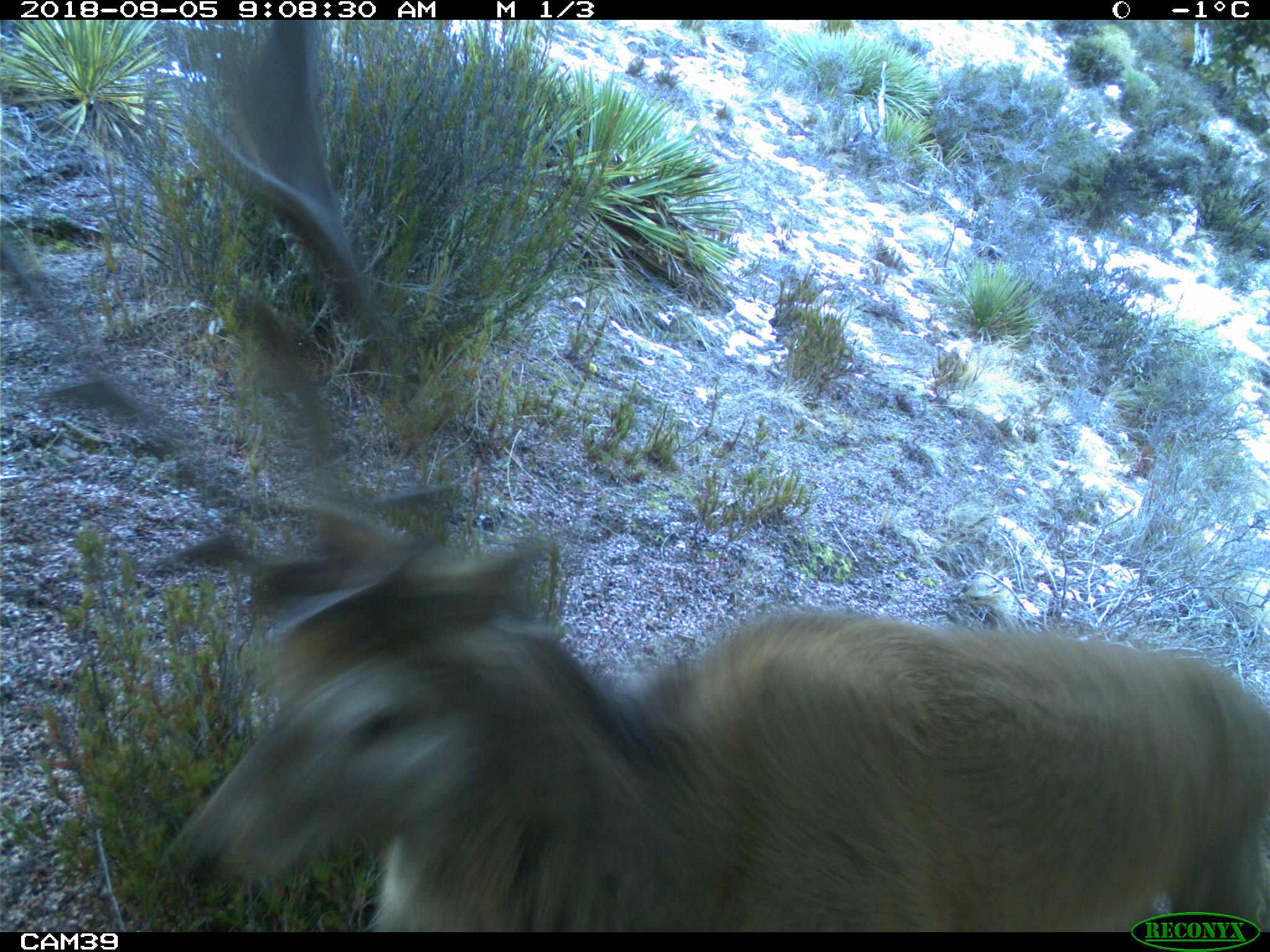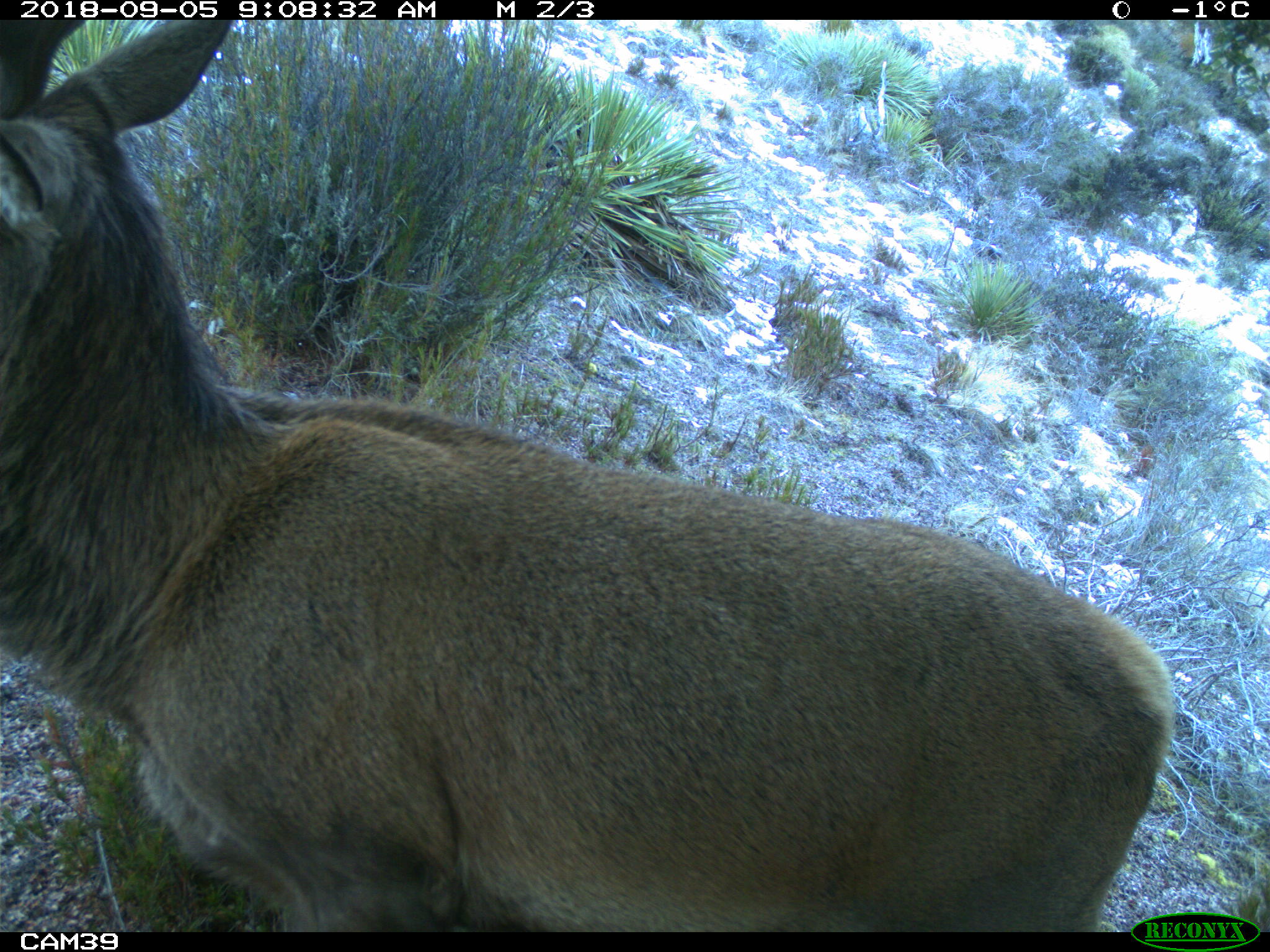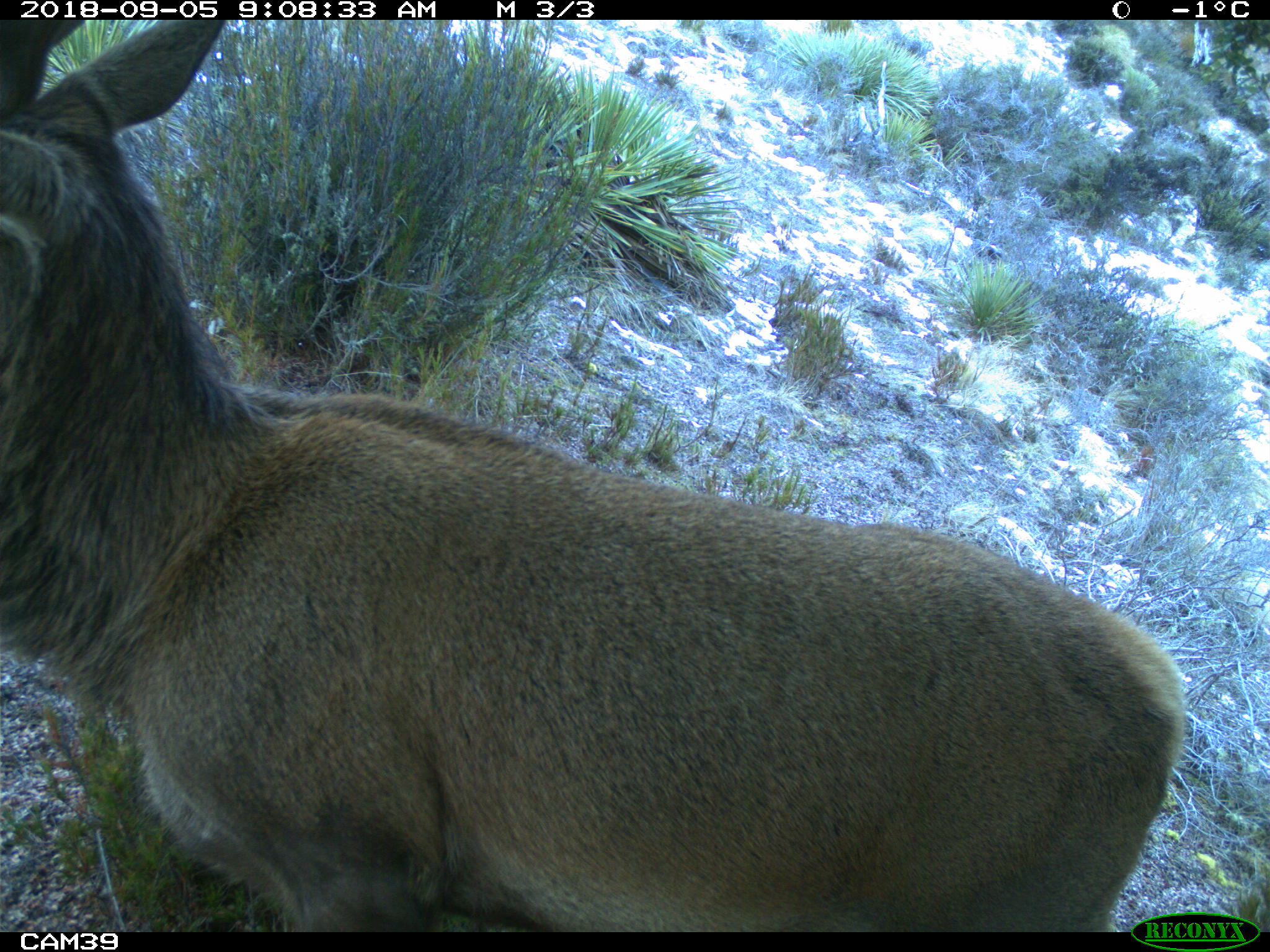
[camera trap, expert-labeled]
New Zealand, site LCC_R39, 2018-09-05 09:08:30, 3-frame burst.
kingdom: Animalia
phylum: Chordata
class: Mammalia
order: Artiodactyla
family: Cervidae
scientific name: Cervidae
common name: deer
Deer (Cervidae).